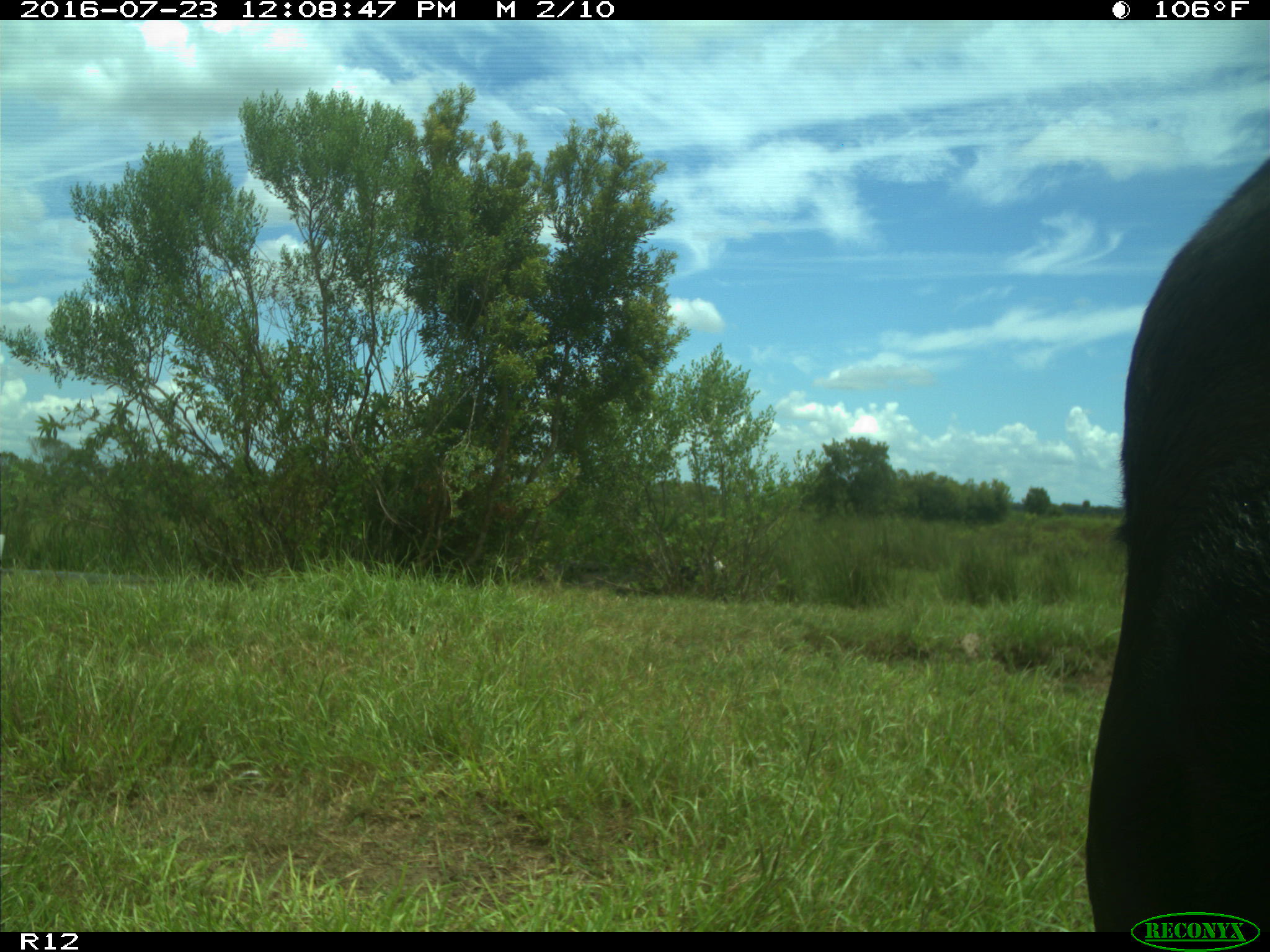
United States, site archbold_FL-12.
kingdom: Animalia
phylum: Chordata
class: Mammalia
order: Artiodactyla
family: Bovidae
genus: Bos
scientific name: Bos taurus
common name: domestic cow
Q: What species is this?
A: Bos taurus (domestic cow).